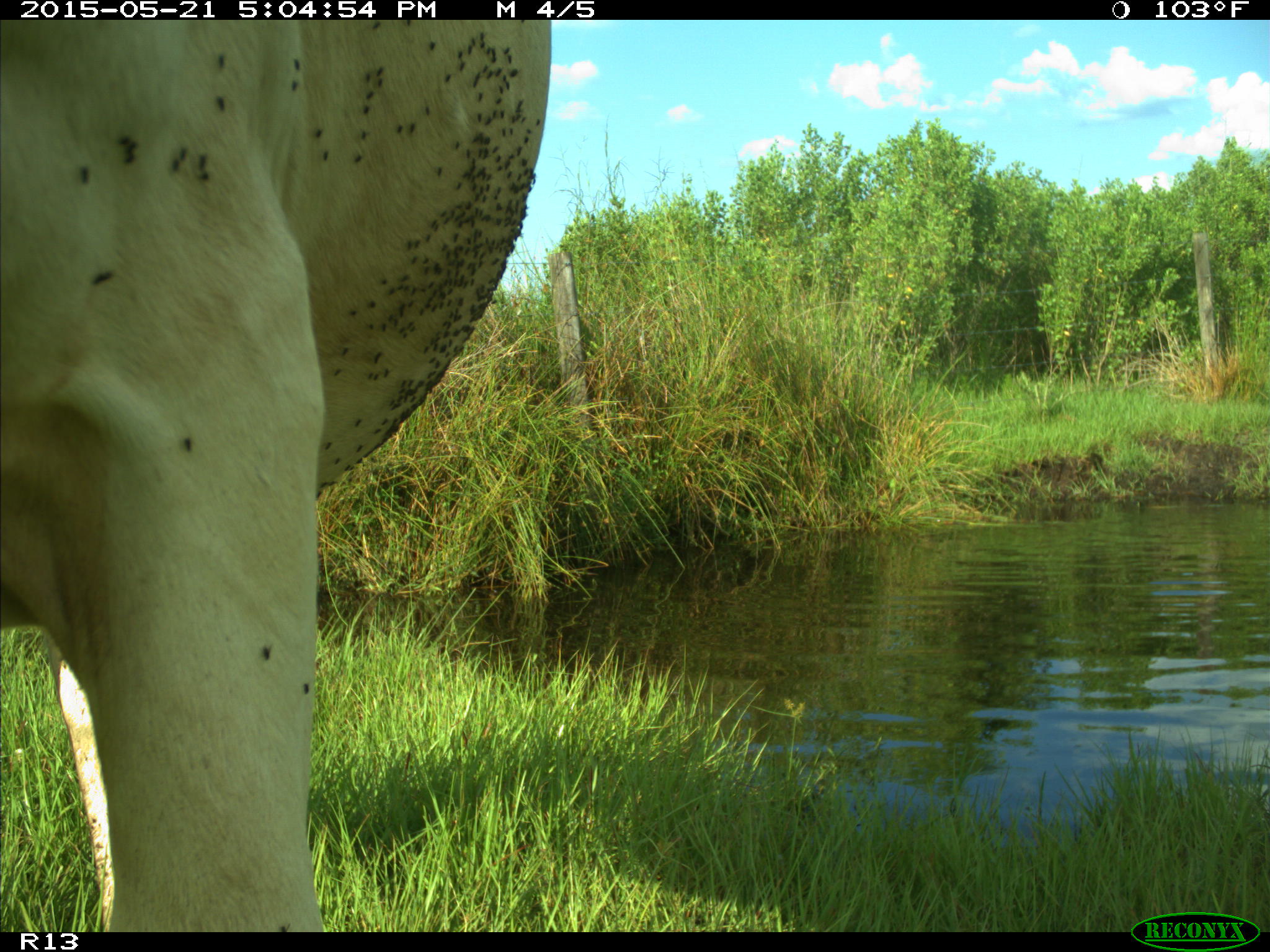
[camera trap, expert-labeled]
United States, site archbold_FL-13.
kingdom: Animalia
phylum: Chordata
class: Mammalia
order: Artiodactyla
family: Bovidae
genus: Bos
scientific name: Bos taurus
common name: domestic cow